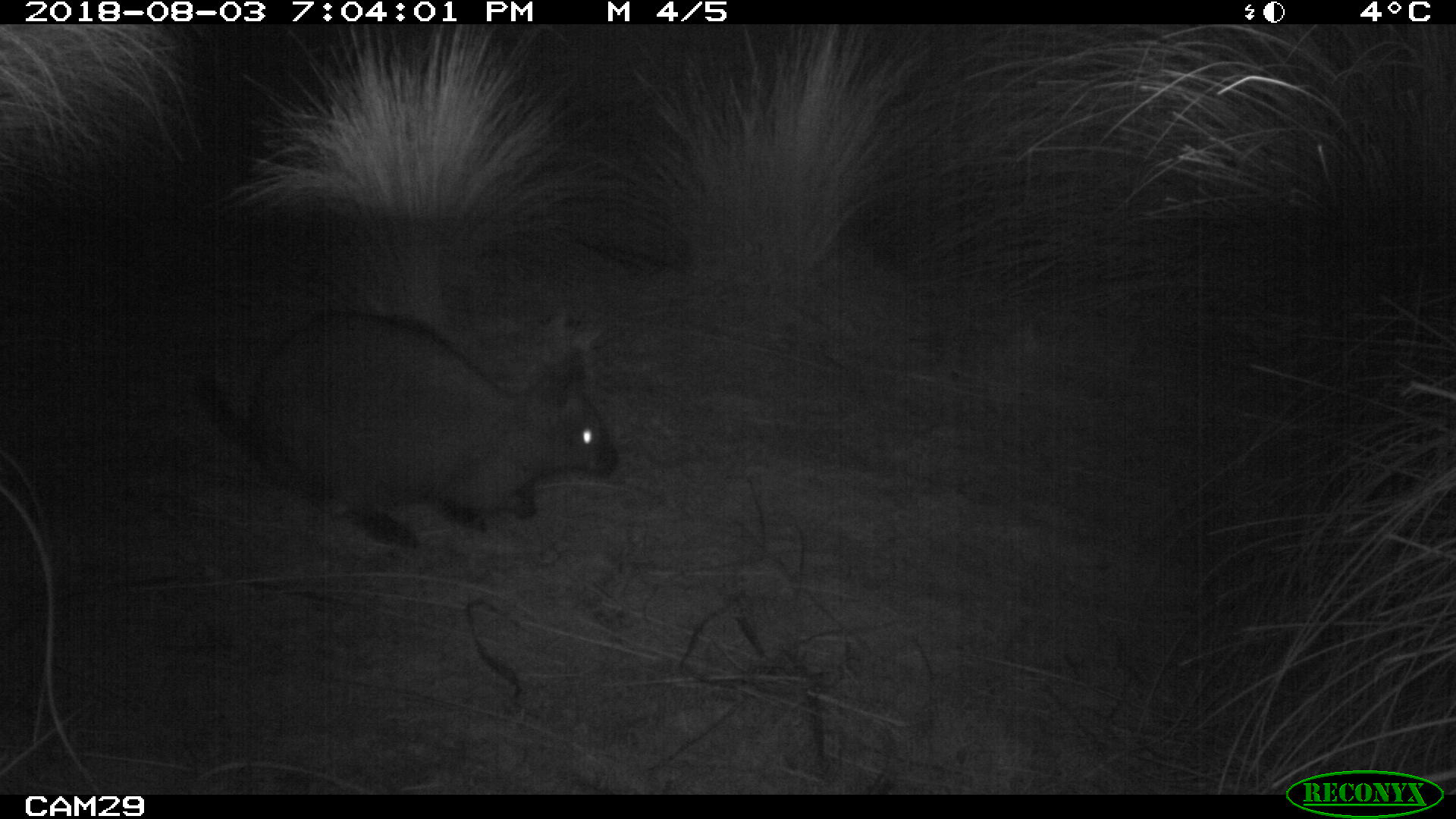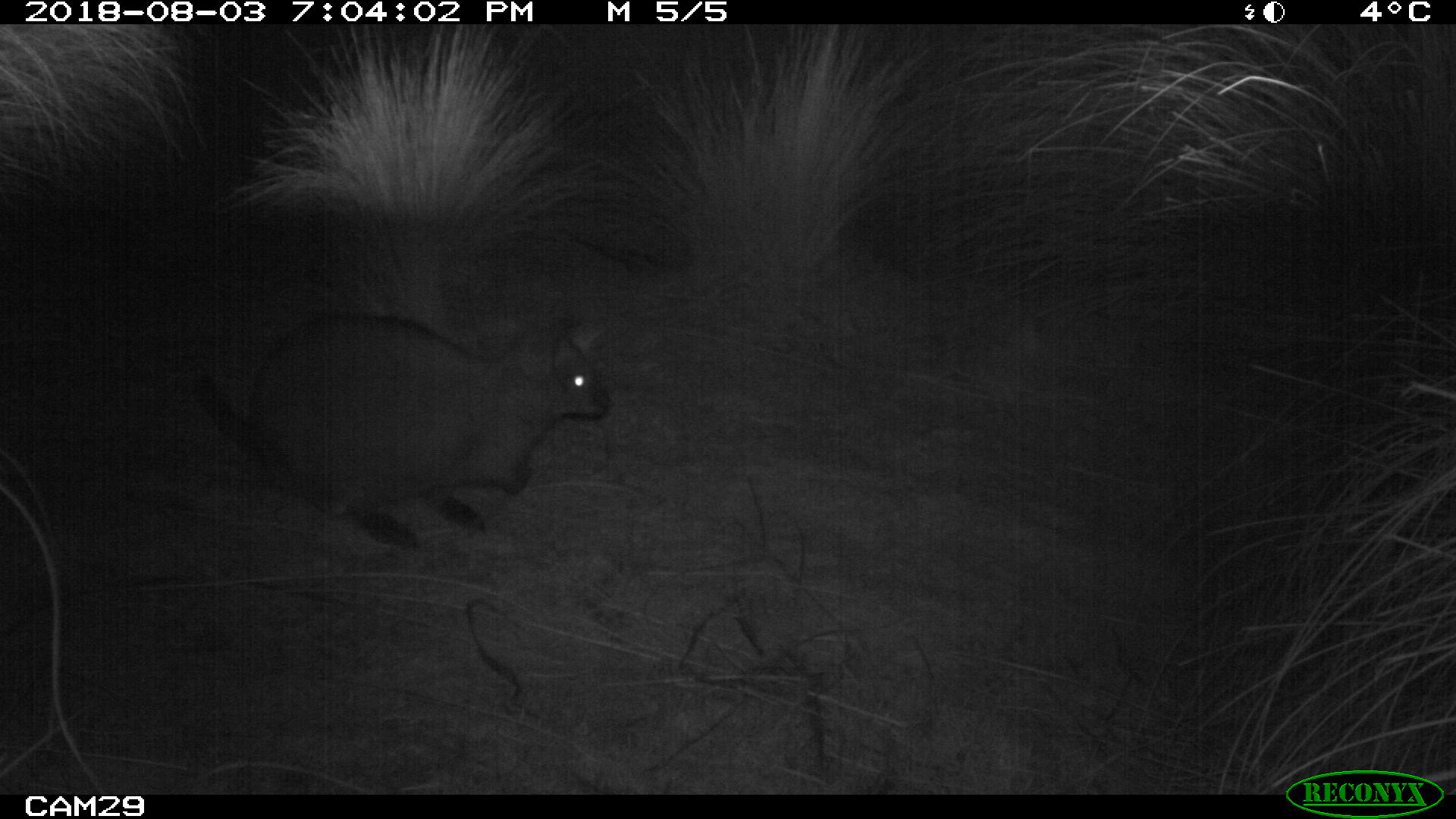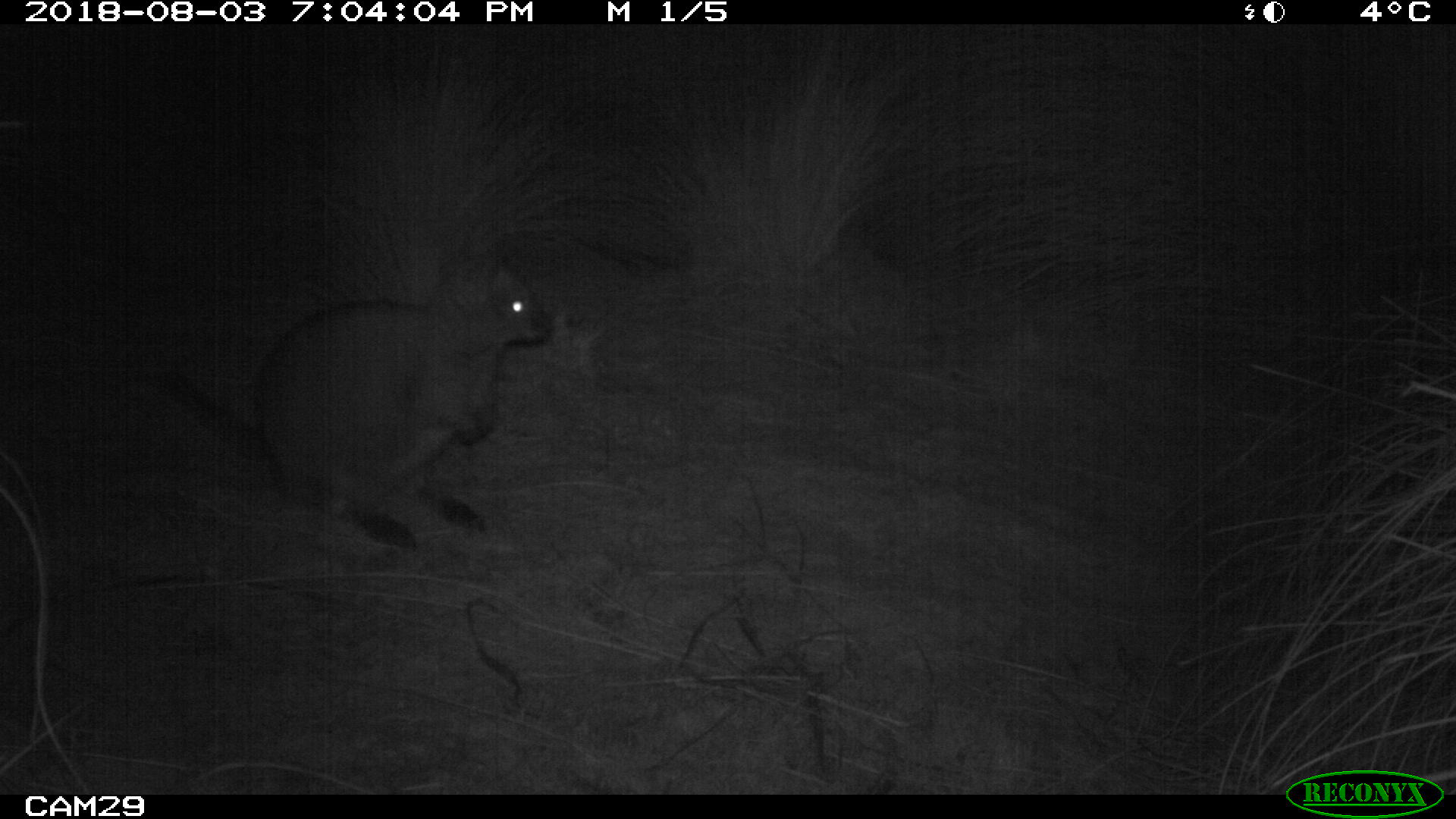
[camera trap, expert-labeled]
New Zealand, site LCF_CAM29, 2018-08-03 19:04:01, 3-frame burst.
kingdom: Animalia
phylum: Chordata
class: Mammalia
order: Diprotodontia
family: Macropodidae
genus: Notamacropus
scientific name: Notamacropus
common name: wallaby